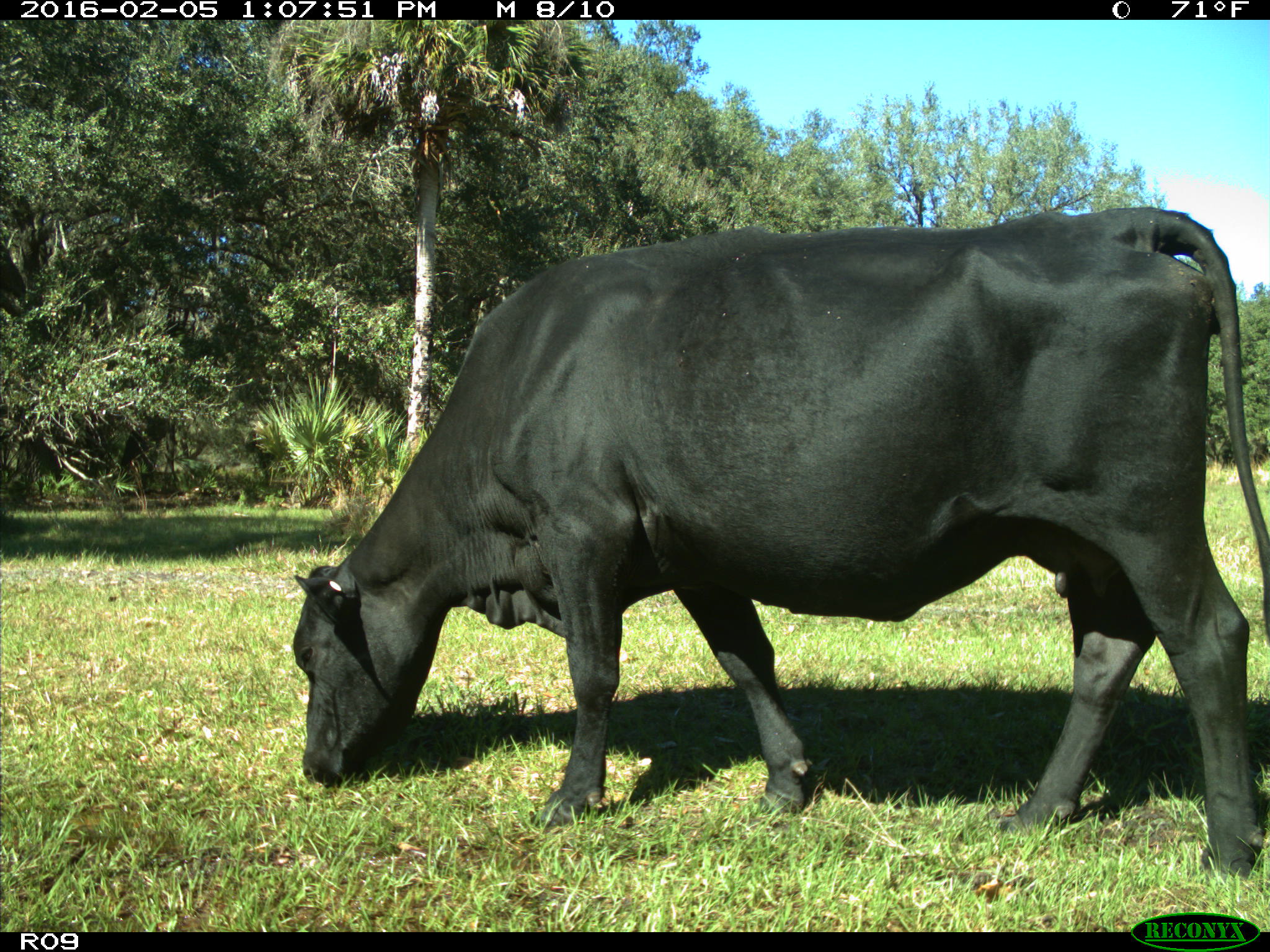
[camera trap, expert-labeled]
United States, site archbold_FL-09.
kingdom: Animalia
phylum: Chordata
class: Mammalia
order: Artiodactyla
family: Bovidae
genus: Bos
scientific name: Bos taurus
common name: domestic cow